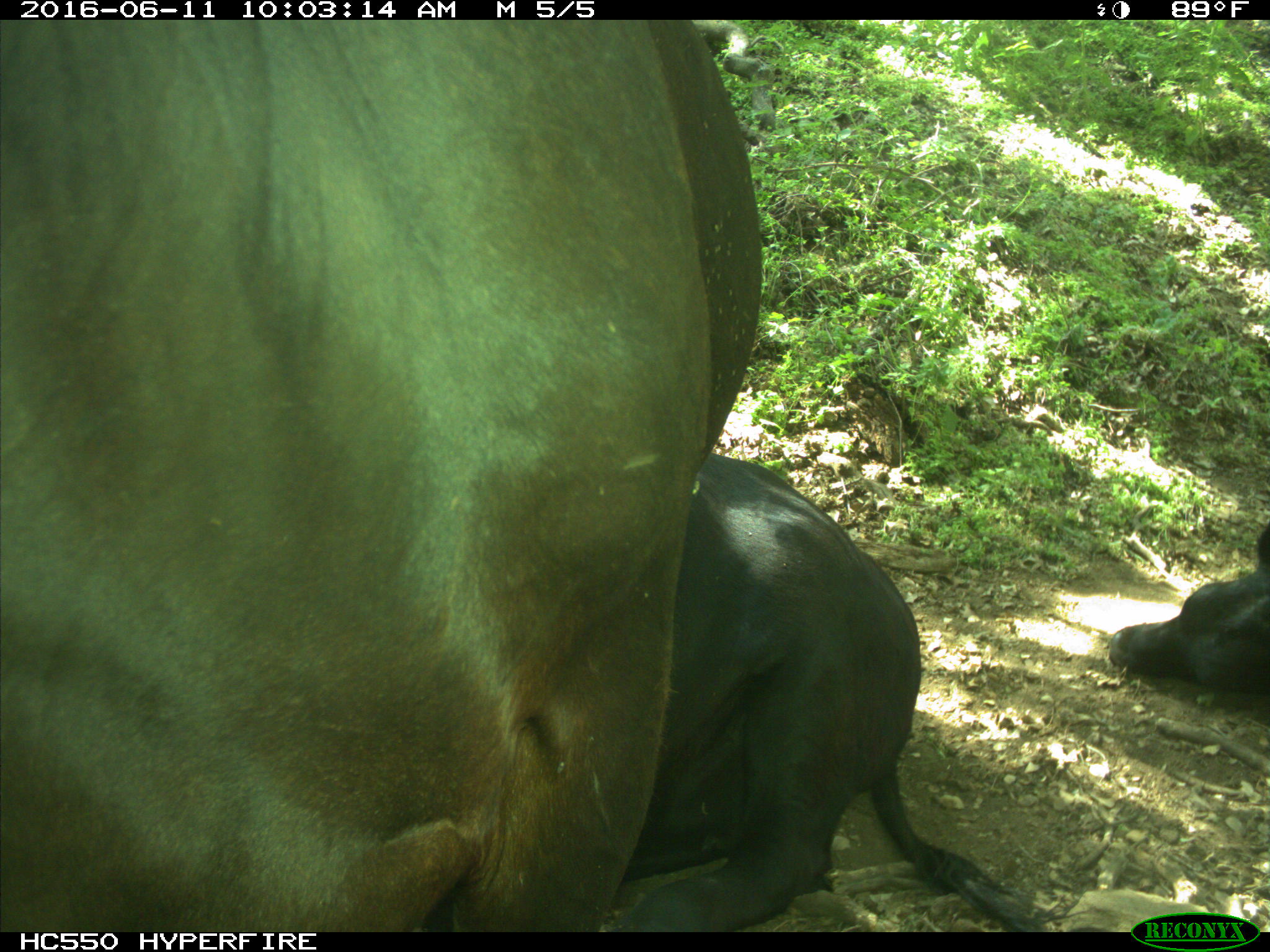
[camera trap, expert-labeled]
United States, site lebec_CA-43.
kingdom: Animalia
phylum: Chordata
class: Mammalia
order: Artiodactyla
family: Bovidae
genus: Bos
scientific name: Bos taurus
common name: domestic cow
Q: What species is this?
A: Bos taurus (domestic cow).